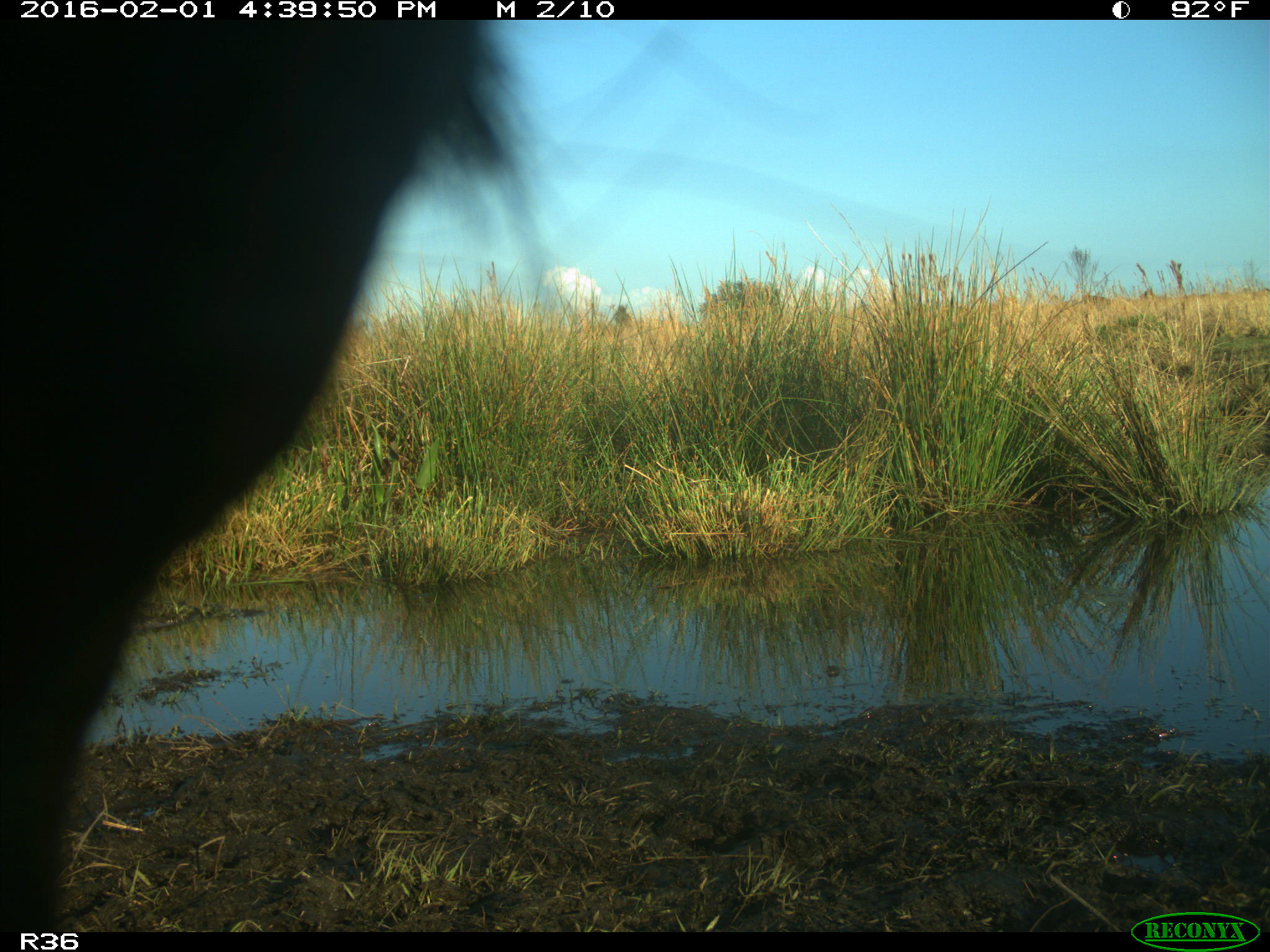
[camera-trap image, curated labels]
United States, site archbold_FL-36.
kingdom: Animalia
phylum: Chordata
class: Mammalia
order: Artiodactyla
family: Bovidae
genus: Bos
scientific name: Bos taurus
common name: domestic cow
Bos taurus (domestic cow).